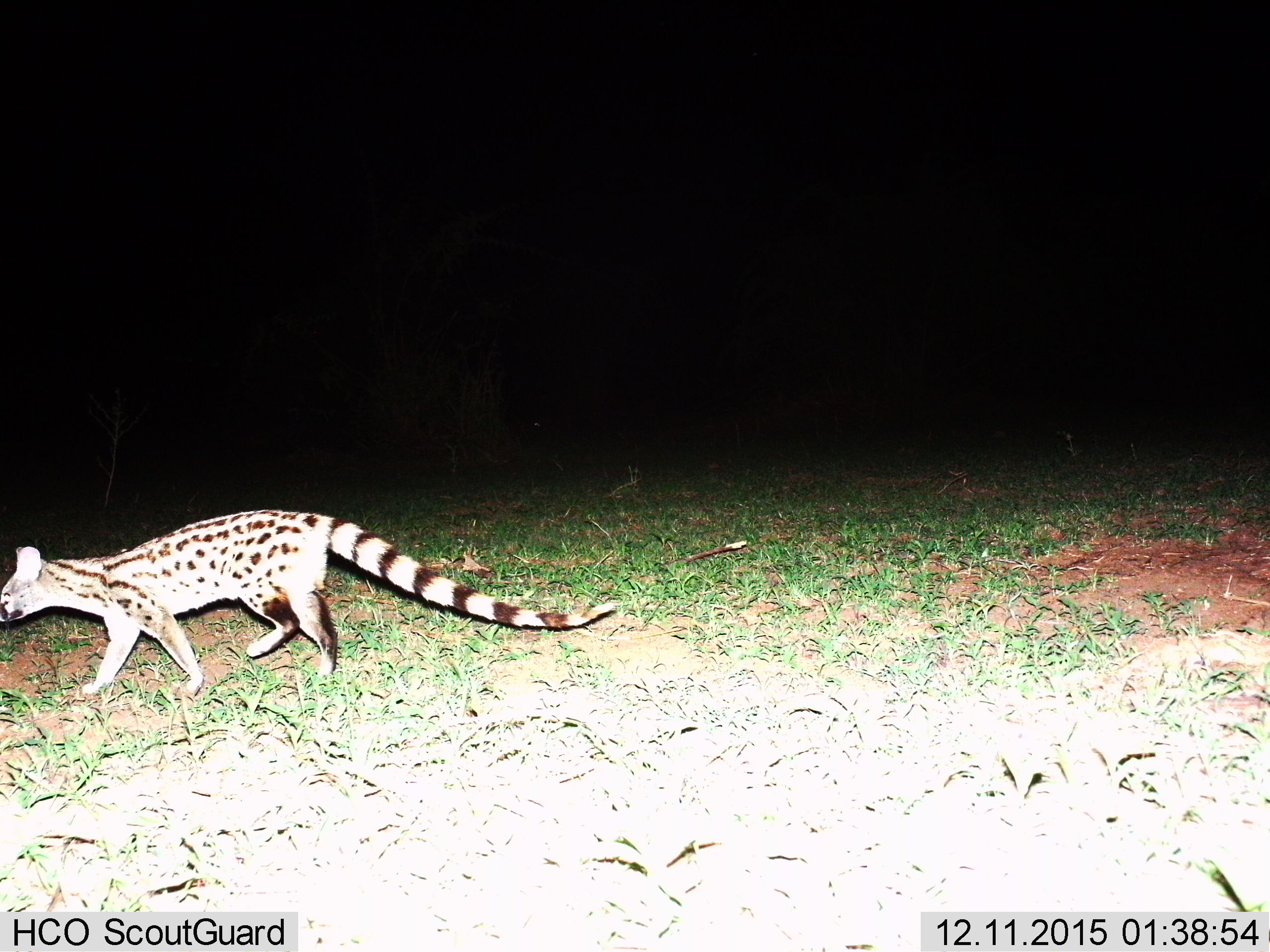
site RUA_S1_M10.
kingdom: Animalia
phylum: Chordata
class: Mammalia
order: Carnivora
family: Viverridae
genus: Genetta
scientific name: Genetta genetta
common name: small-spotted genet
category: genetcommonsmallspotted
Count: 1.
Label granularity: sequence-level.